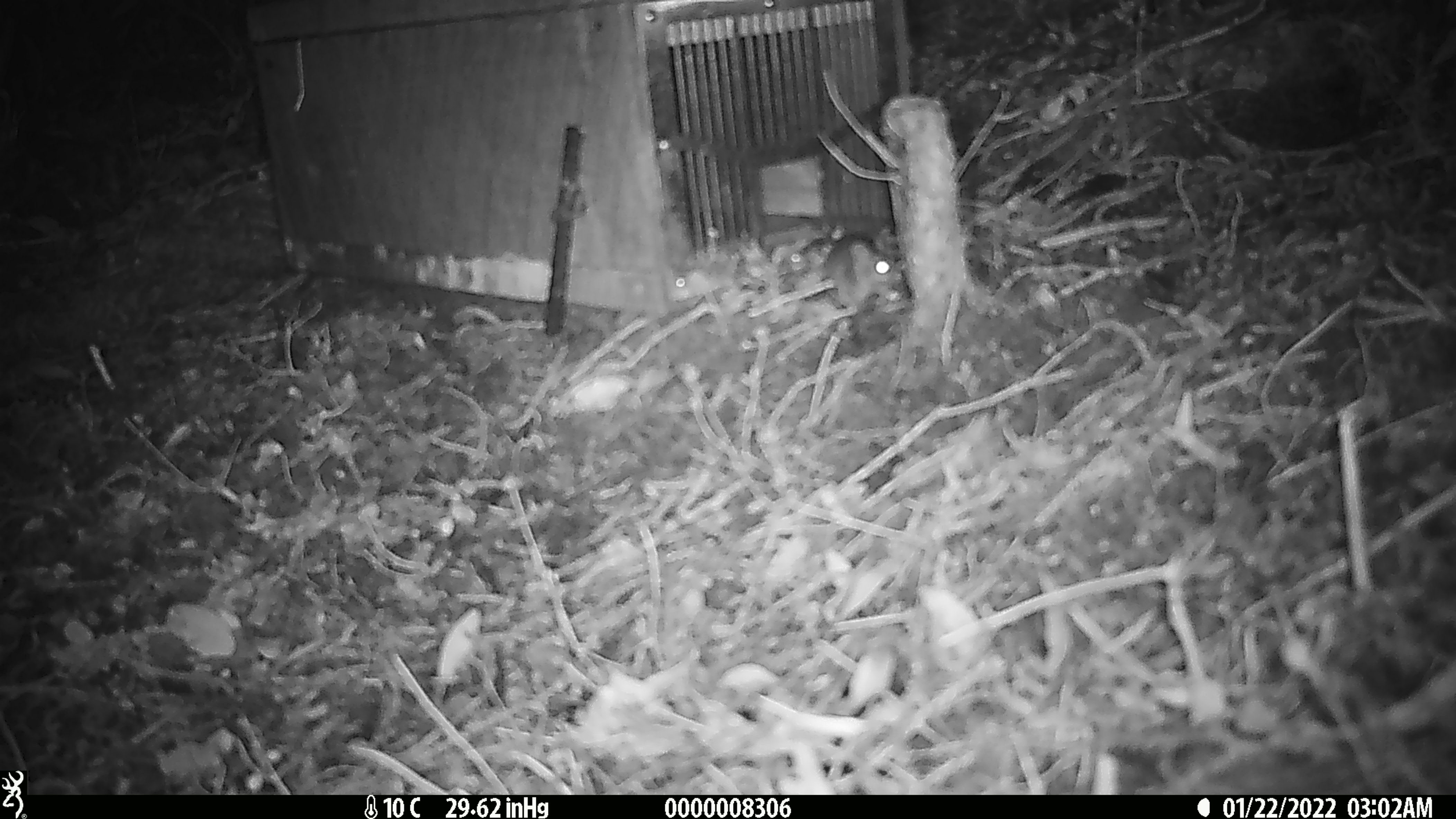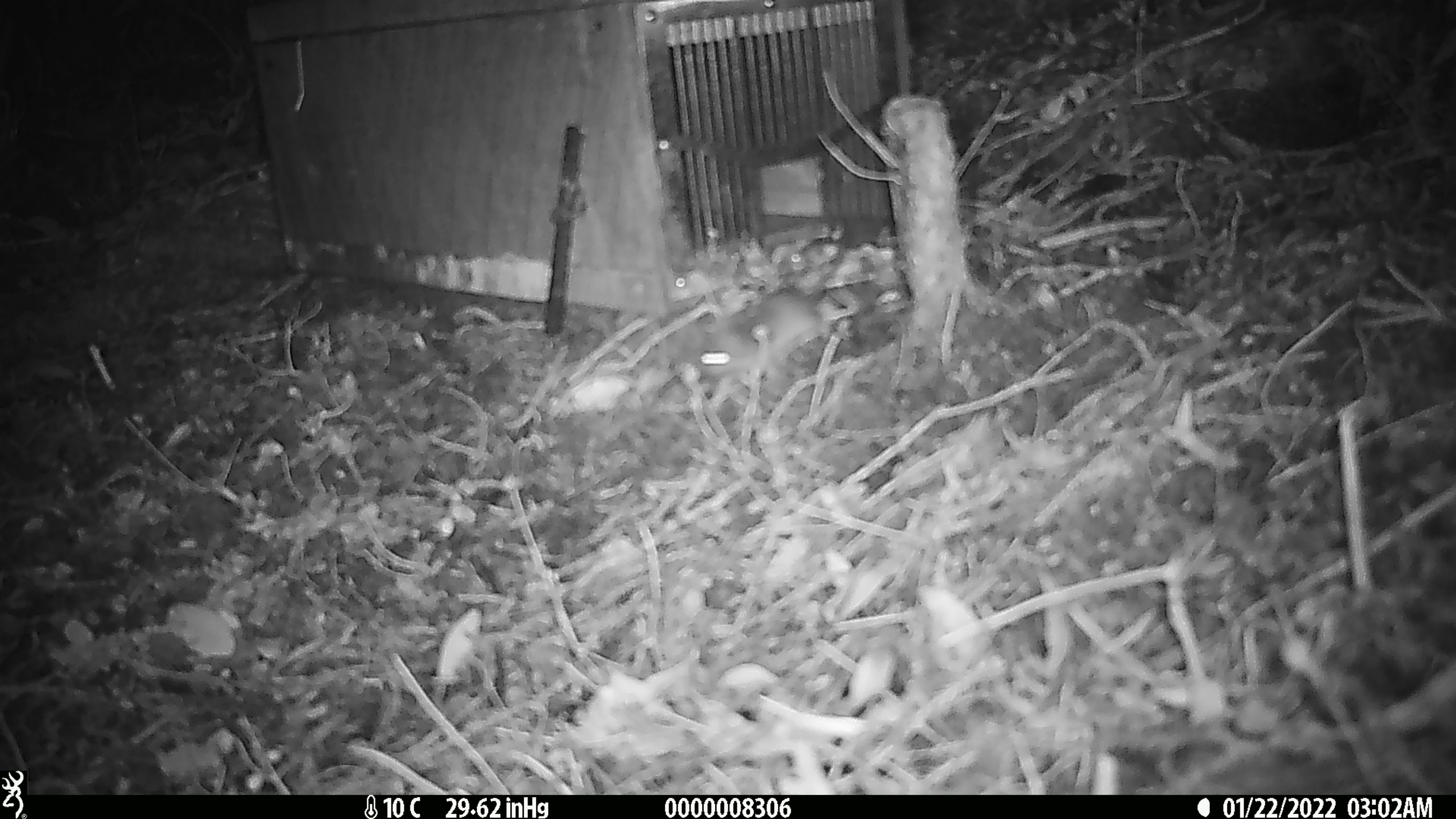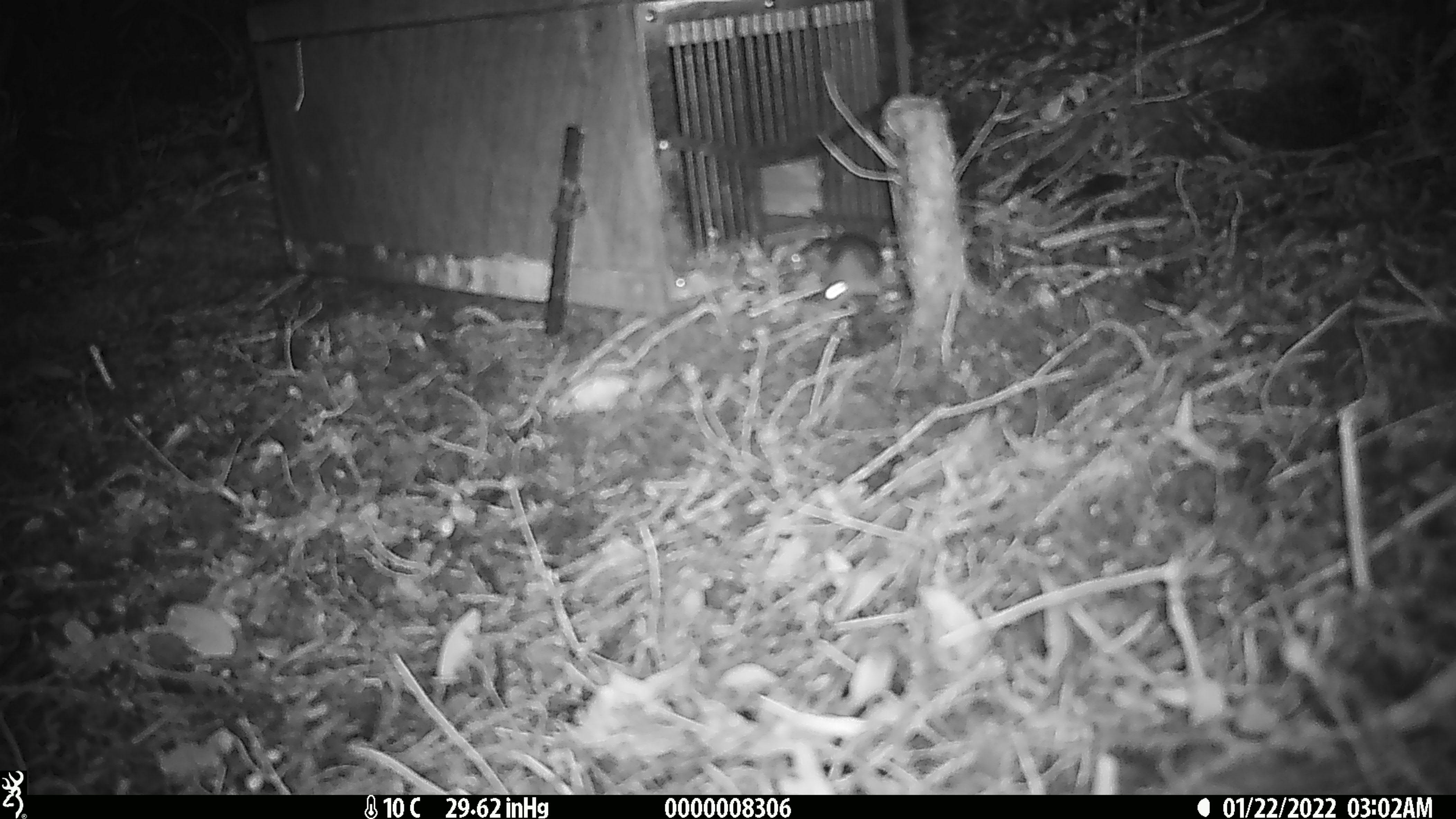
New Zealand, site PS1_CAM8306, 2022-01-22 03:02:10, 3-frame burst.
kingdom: Animalia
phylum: Chordata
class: Mammalia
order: Rodentia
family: Muridae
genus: Mus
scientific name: Mus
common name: mouse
Mouse (Mus).